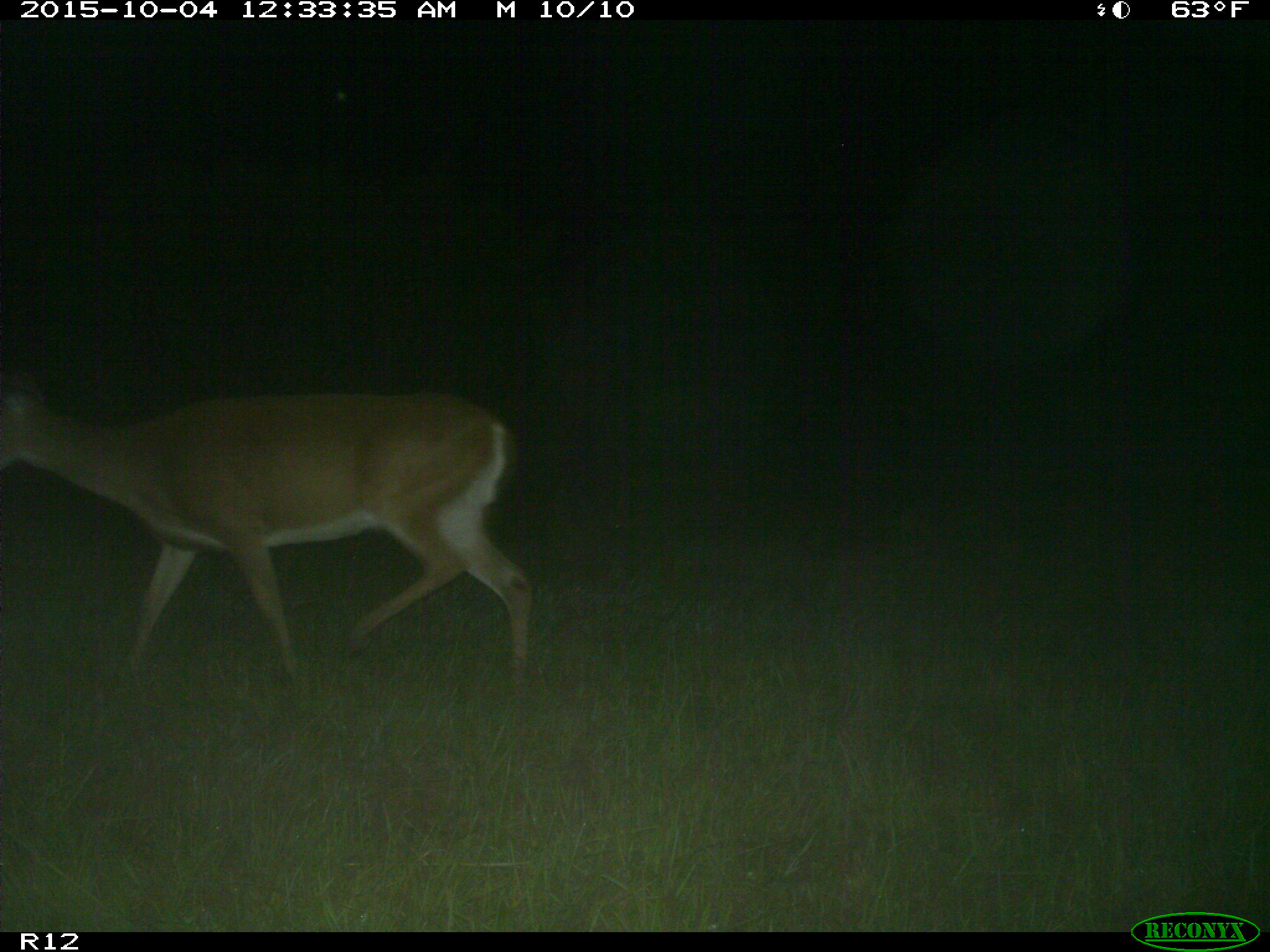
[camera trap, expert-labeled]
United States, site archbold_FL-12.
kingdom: Animalia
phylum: Chordata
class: Mammalia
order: Artiodactyla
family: Cervidae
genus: Odocoileus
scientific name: Odocoileus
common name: deer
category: unidentified deer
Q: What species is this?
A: Unidentified deer (deer) (Odocoileus).